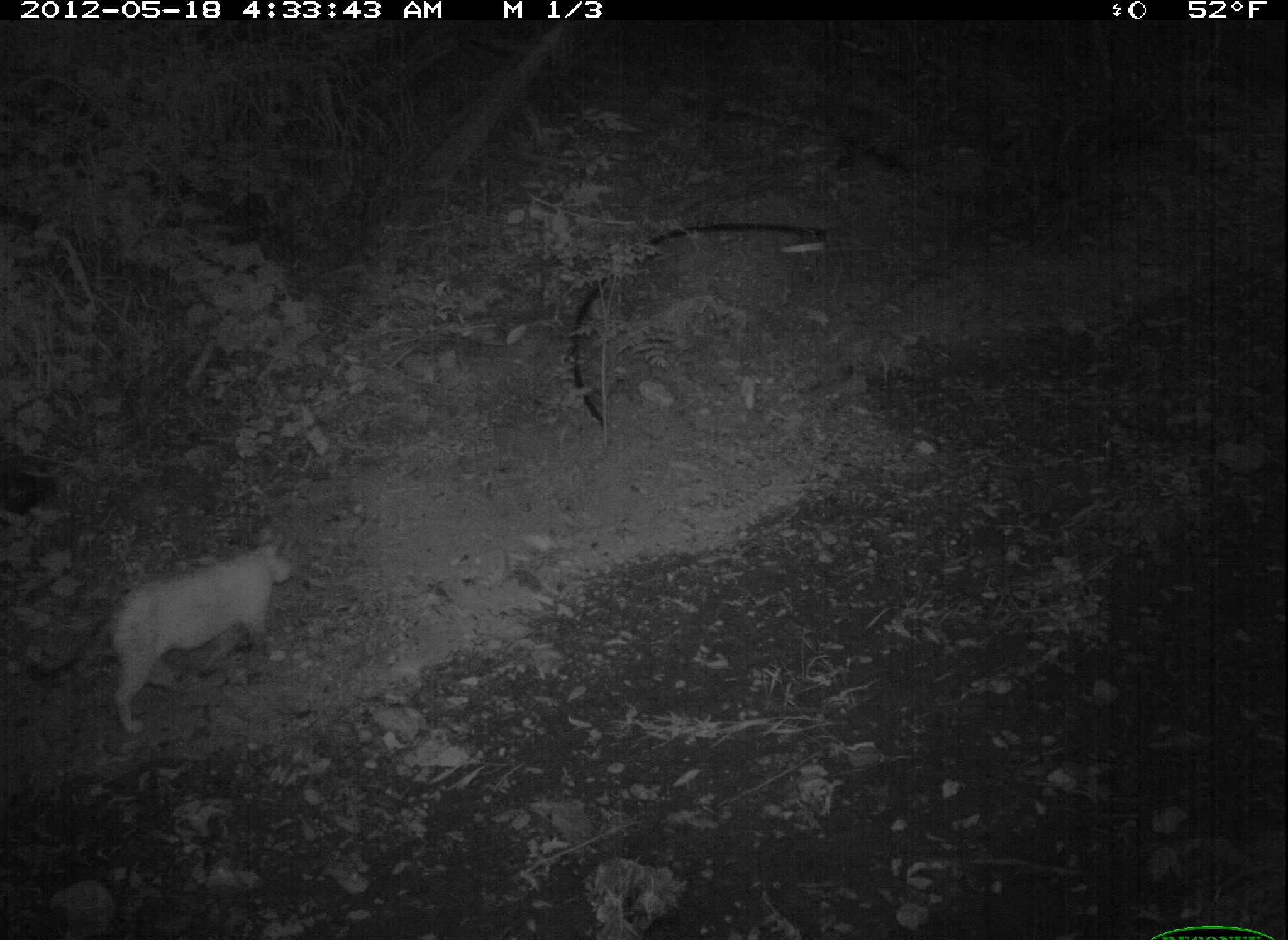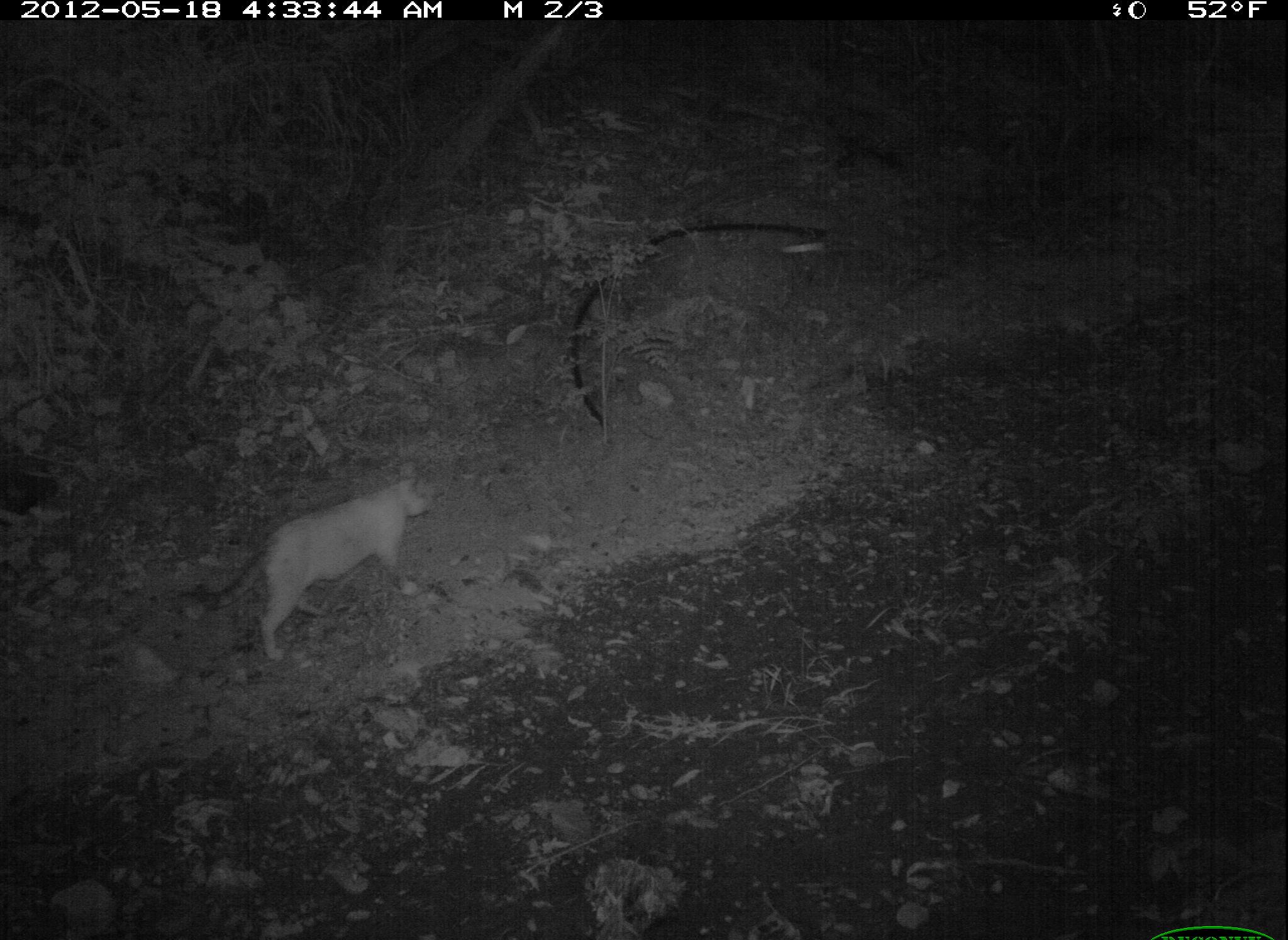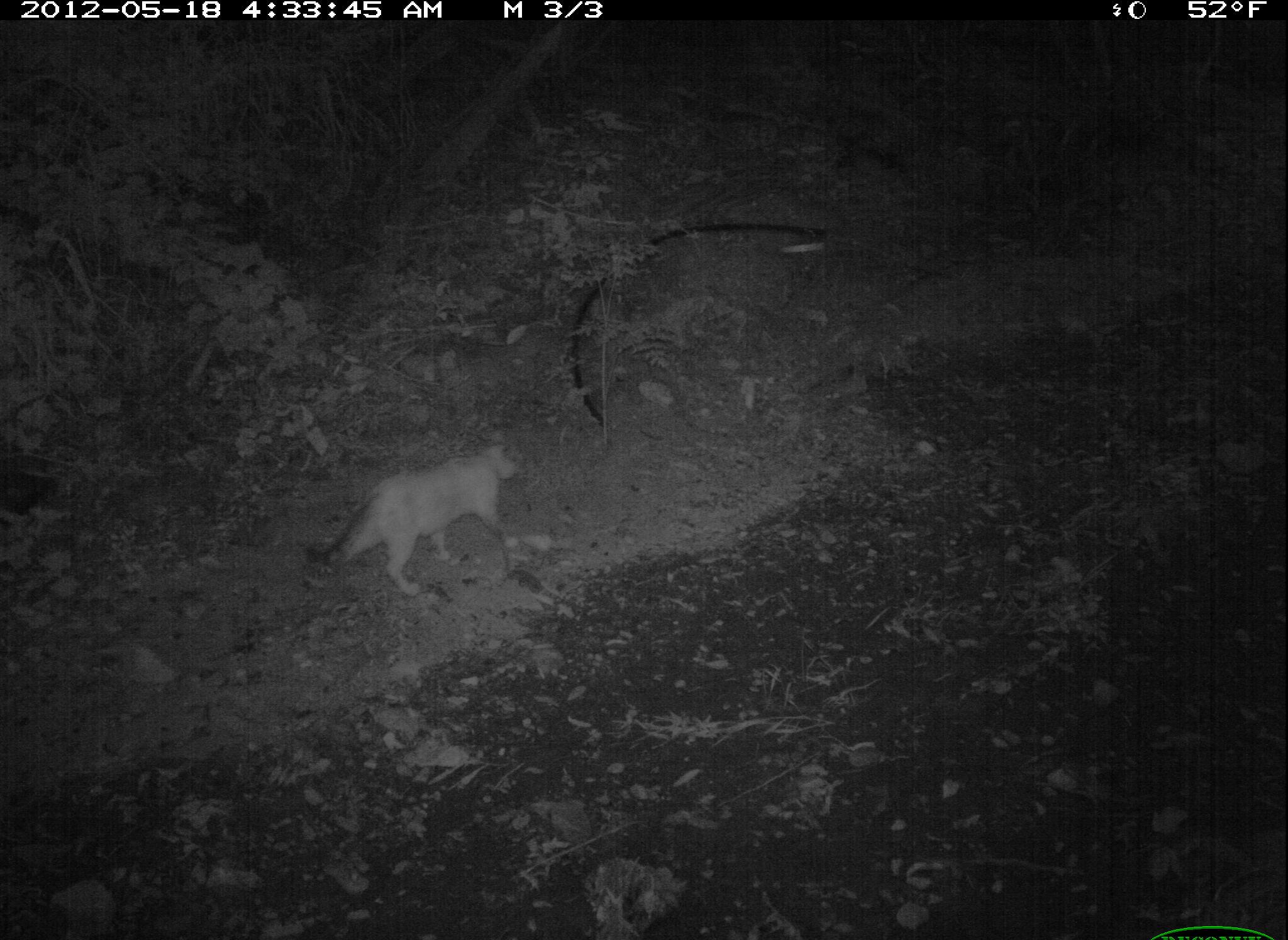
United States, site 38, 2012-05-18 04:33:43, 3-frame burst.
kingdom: Animalia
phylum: Chordata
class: Mammalia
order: Carnivora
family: Felidae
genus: Felis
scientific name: Felis catus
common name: cat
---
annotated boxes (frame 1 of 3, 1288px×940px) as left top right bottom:
cat: 26 509 354 739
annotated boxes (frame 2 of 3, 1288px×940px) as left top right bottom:
cat: 199 453 513 689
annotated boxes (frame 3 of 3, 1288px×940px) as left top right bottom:
cat: 258 404 570 609